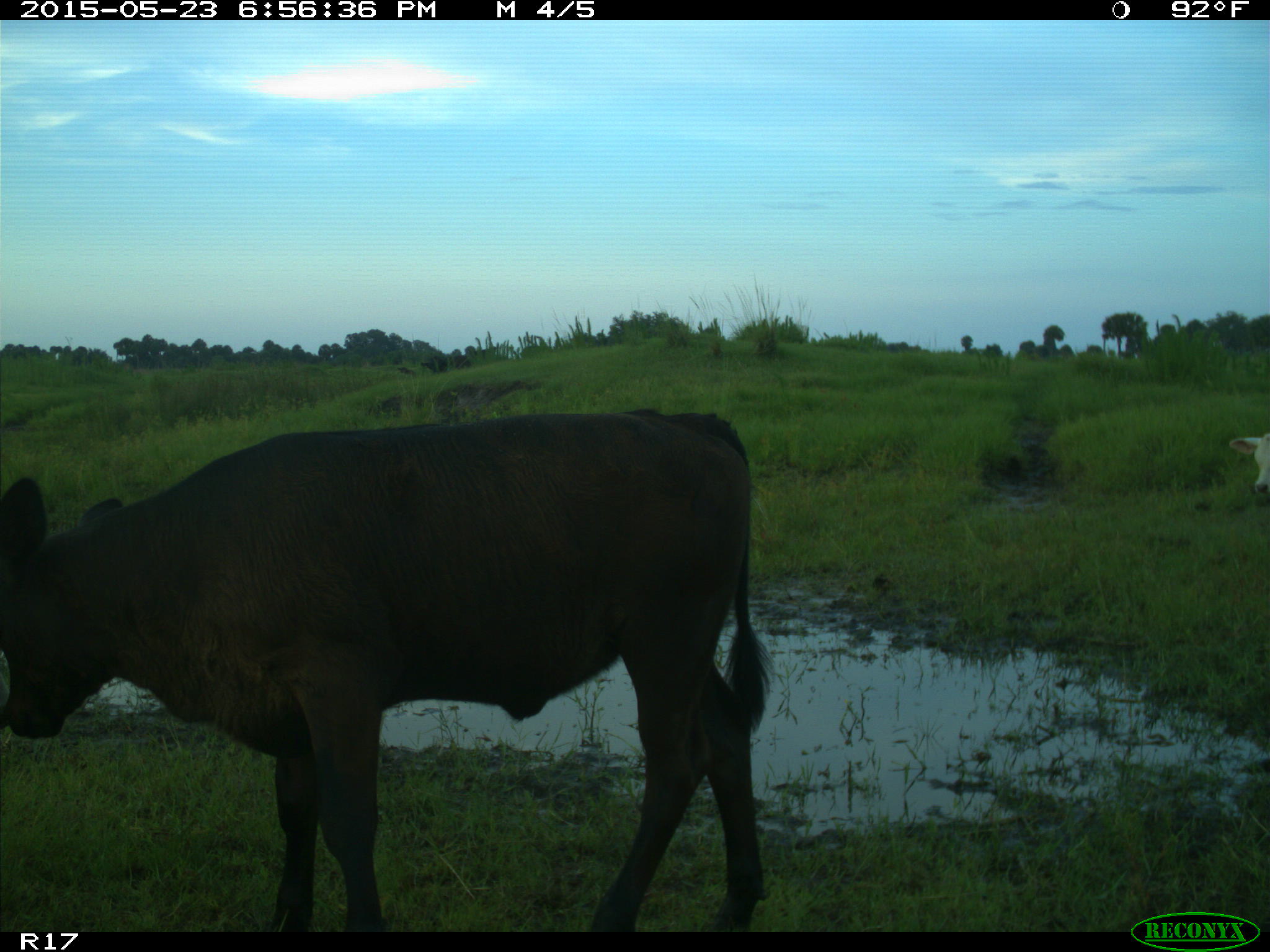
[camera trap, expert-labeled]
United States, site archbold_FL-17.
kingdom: Animalia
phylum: Chordata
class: Mammalia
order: Artiodactyla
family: Bovidae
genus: Bos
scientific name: Bos taurus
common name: domestic cow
Bos taurus (domestic cow).